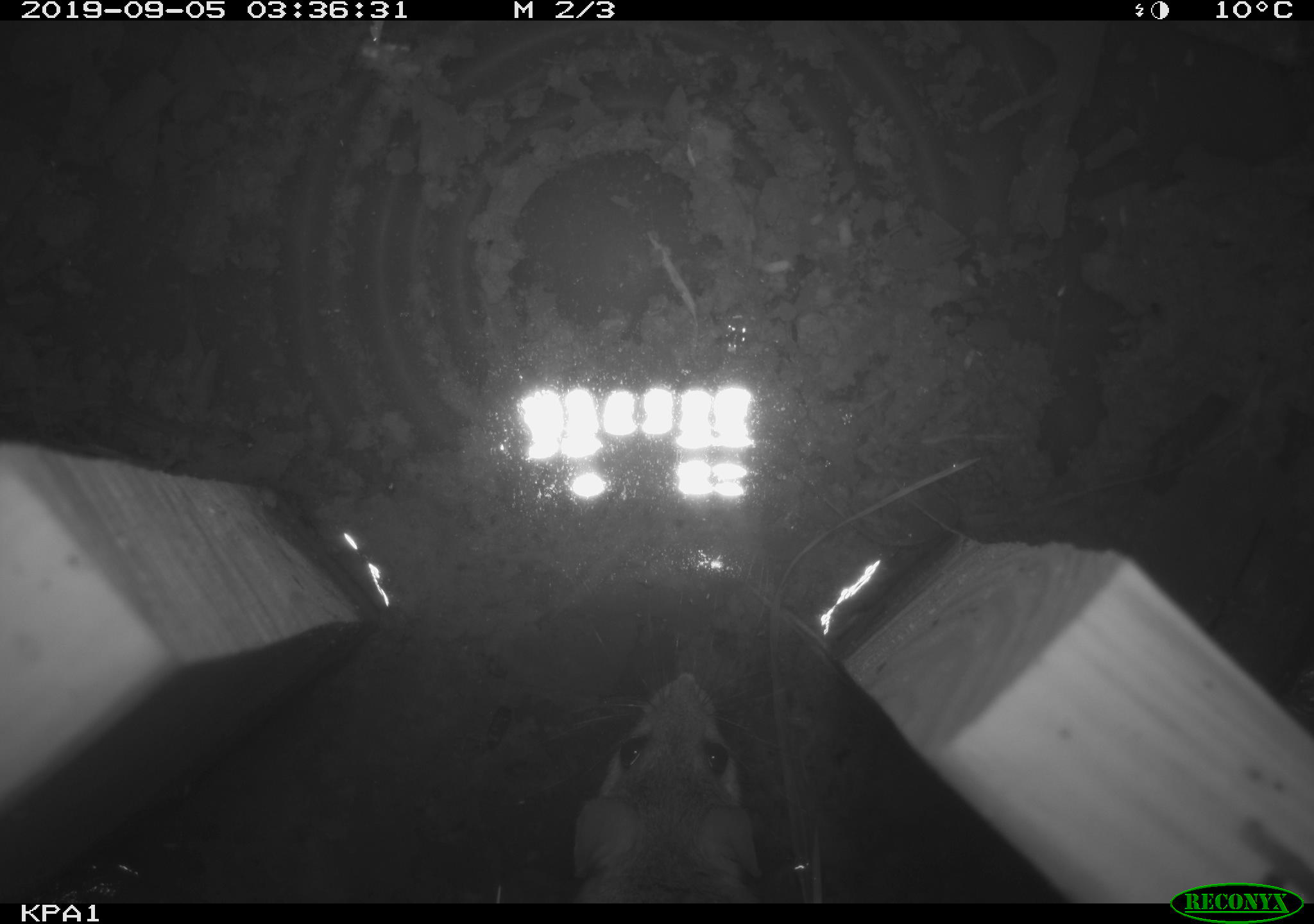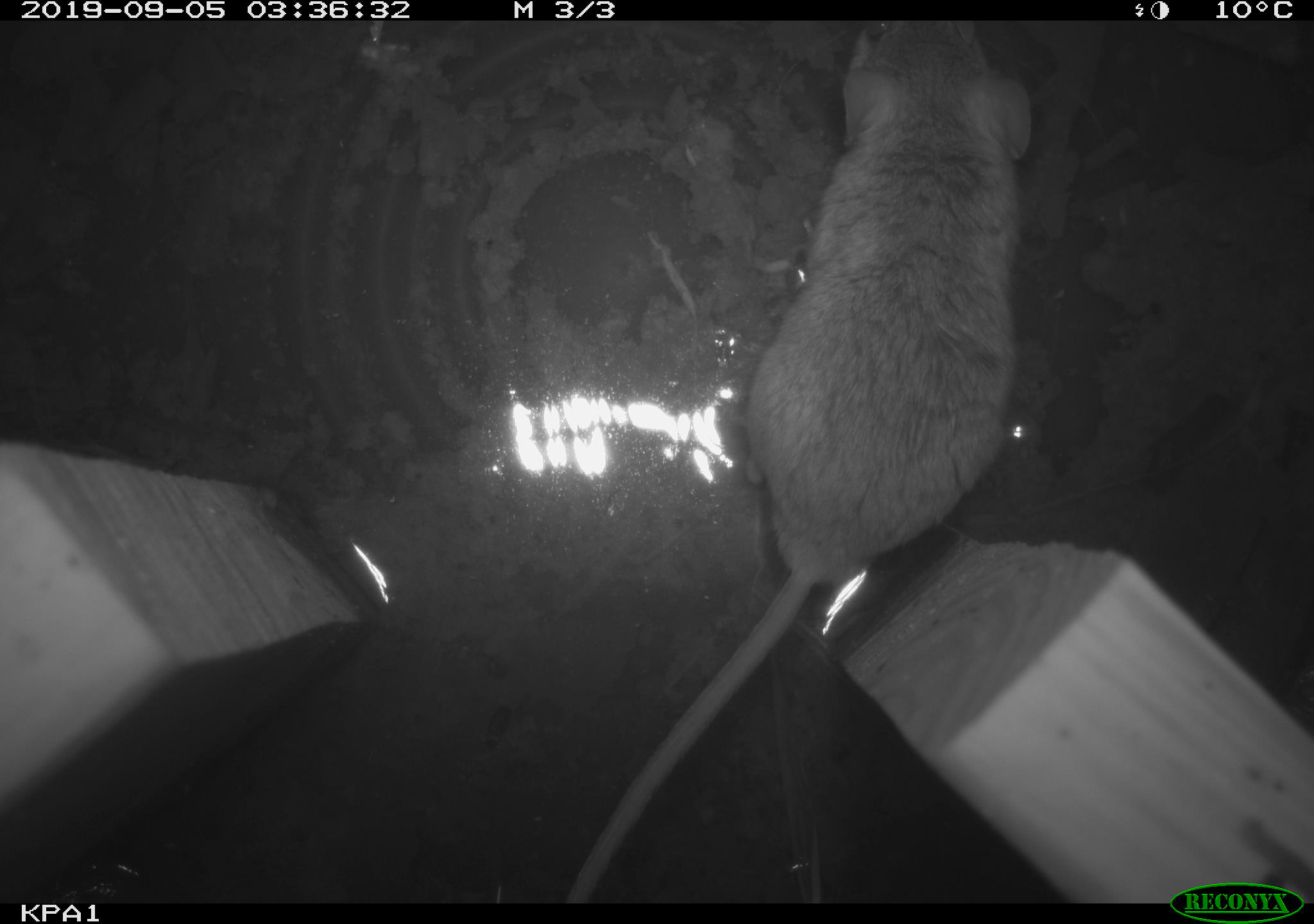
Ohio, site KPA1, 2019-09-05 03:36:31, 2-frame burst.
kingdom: Animalia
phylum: Chordata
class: Mammalia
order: Rodentia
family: Cricetidae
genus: Peromyscus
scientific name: Peromyscus leucopus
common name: white-footed mouse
White-footed mouse (Peromyscus leucopus).